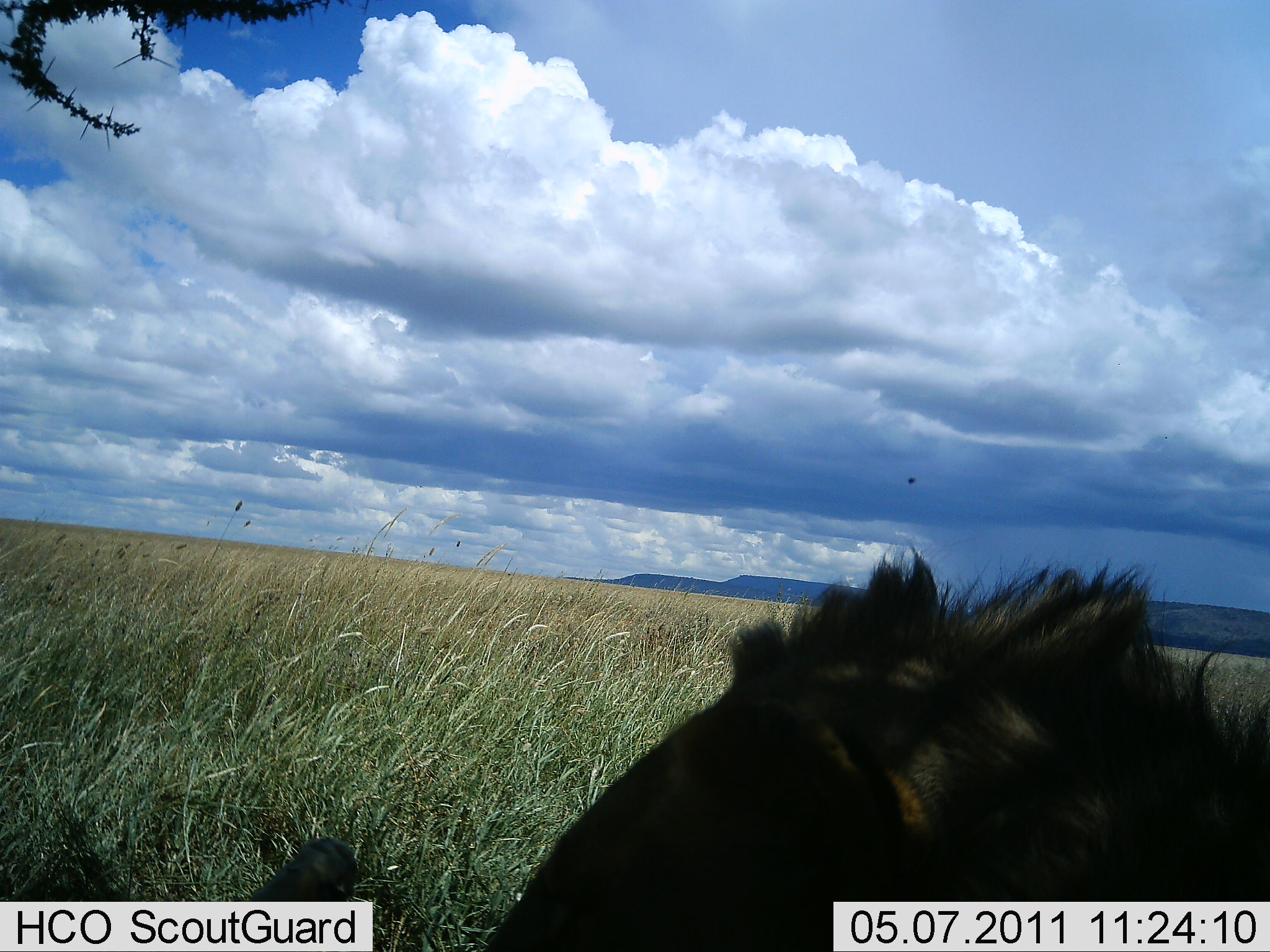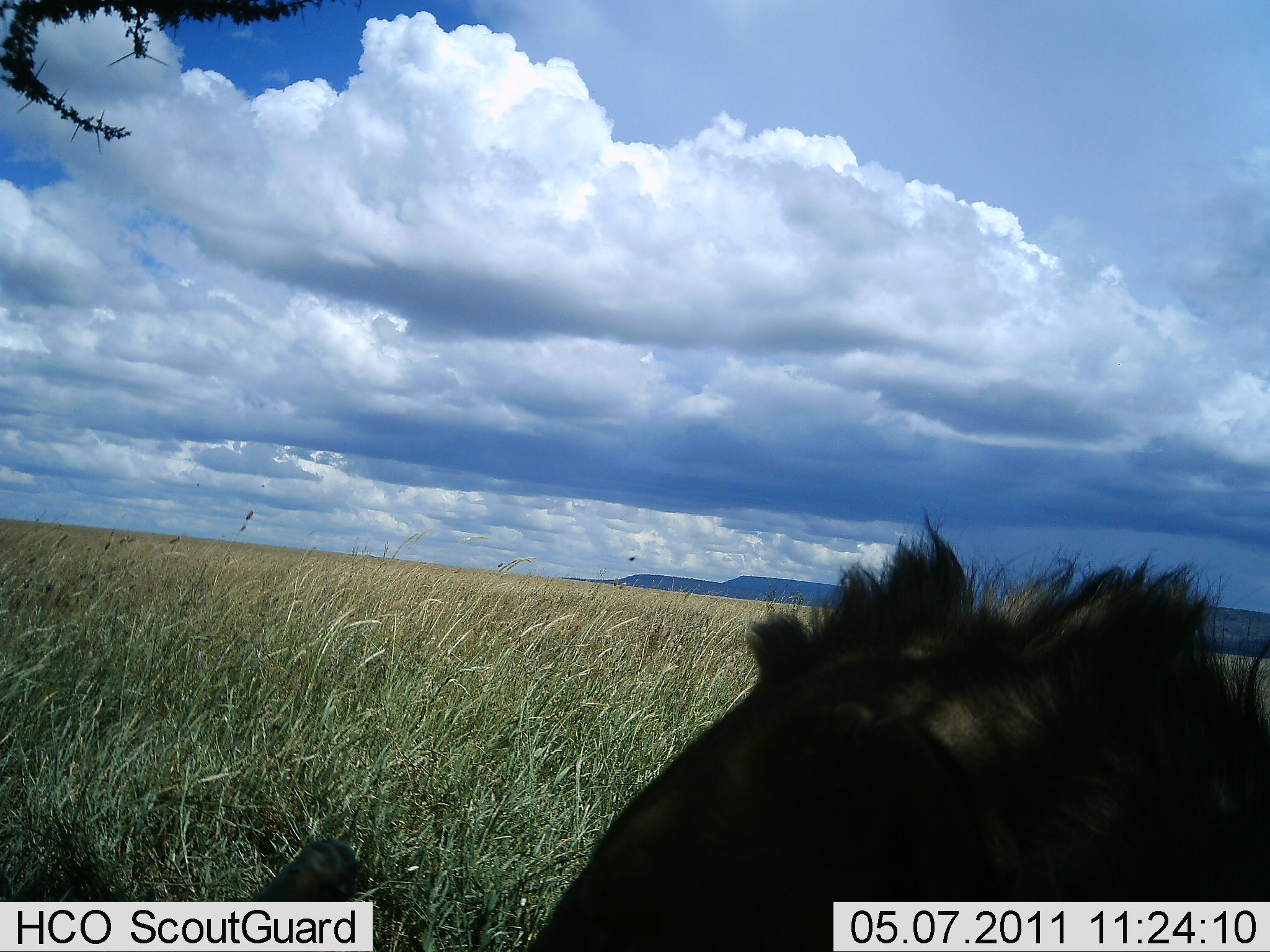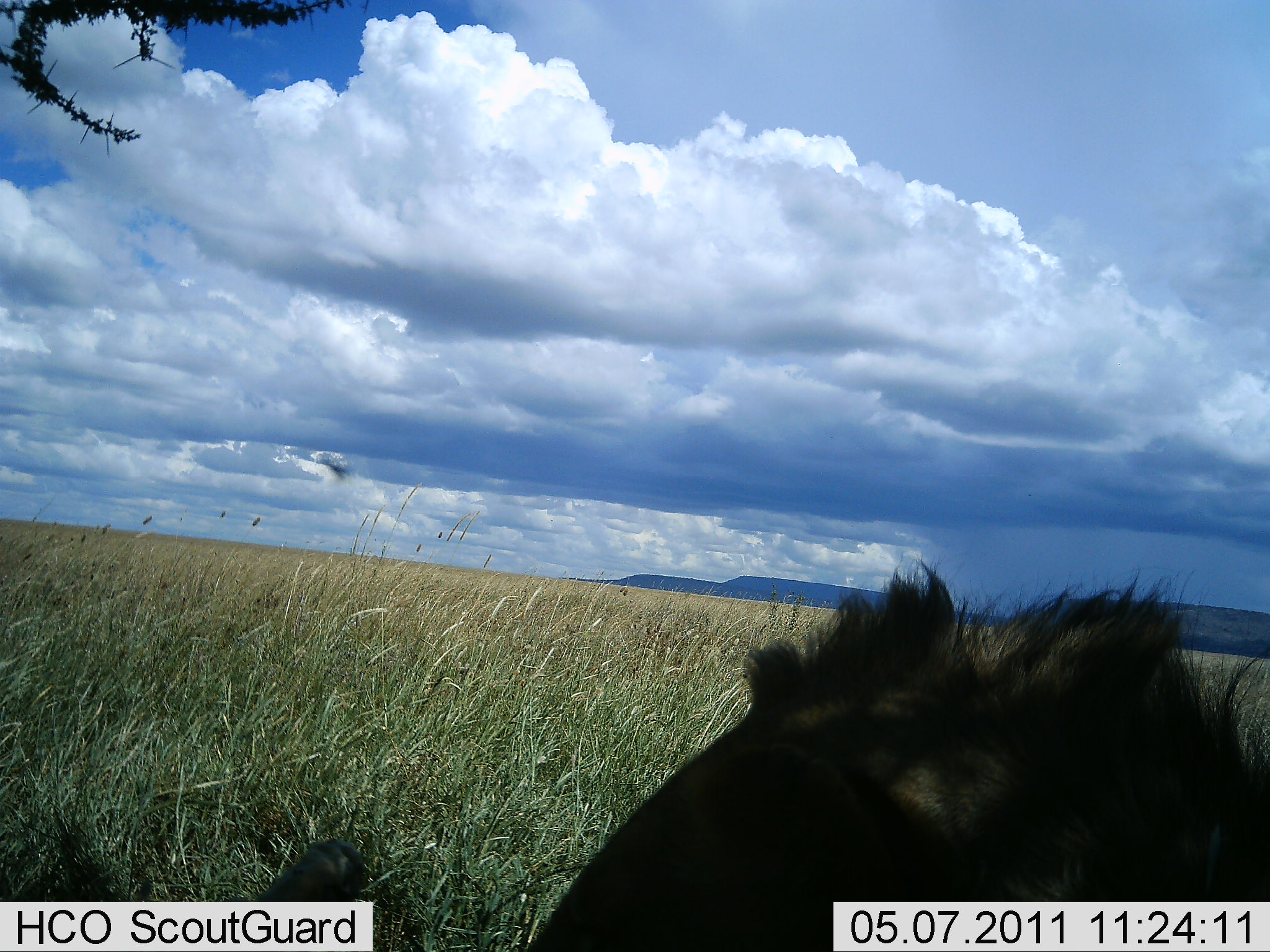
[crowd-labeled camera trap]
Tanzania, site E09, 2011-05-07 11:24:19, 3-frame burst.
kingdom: Animalia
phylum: Chordata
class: Mammalia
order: Carnivora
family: Felidae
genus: Panthera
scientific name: Panthera leo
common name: lion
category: lionmale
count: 1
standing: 0%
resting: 90%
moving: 0%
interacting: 0%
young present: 0%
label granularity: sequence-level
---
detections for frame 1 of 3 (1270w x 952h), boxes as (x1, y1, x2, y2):
animal: (233, 552, 1270, 952)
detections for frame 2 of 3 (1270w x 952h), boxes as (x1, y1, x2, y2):
animal: (228, 509, 1269, 952)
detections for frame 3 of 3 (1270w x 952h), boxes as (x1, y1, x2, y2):
animal: (243, 555, 1269, 952)